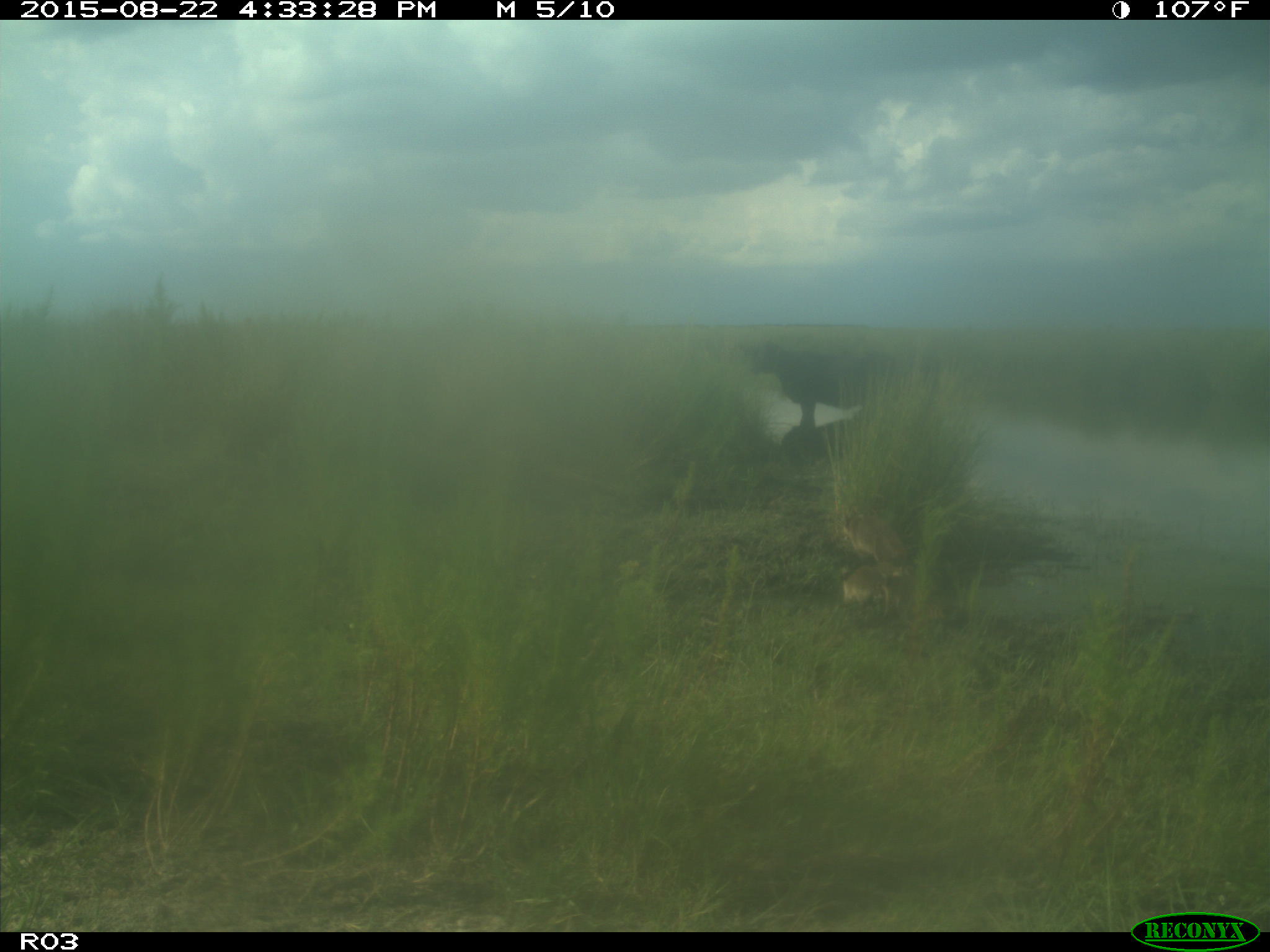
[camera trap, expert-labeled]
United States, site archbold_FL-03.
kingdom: Animalia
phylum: Chordata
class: Mammalia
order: Artiodactyla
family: Bovidae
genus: Bos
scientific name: Bos taurus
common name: domestic cow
Bos taurus (domestic cow).